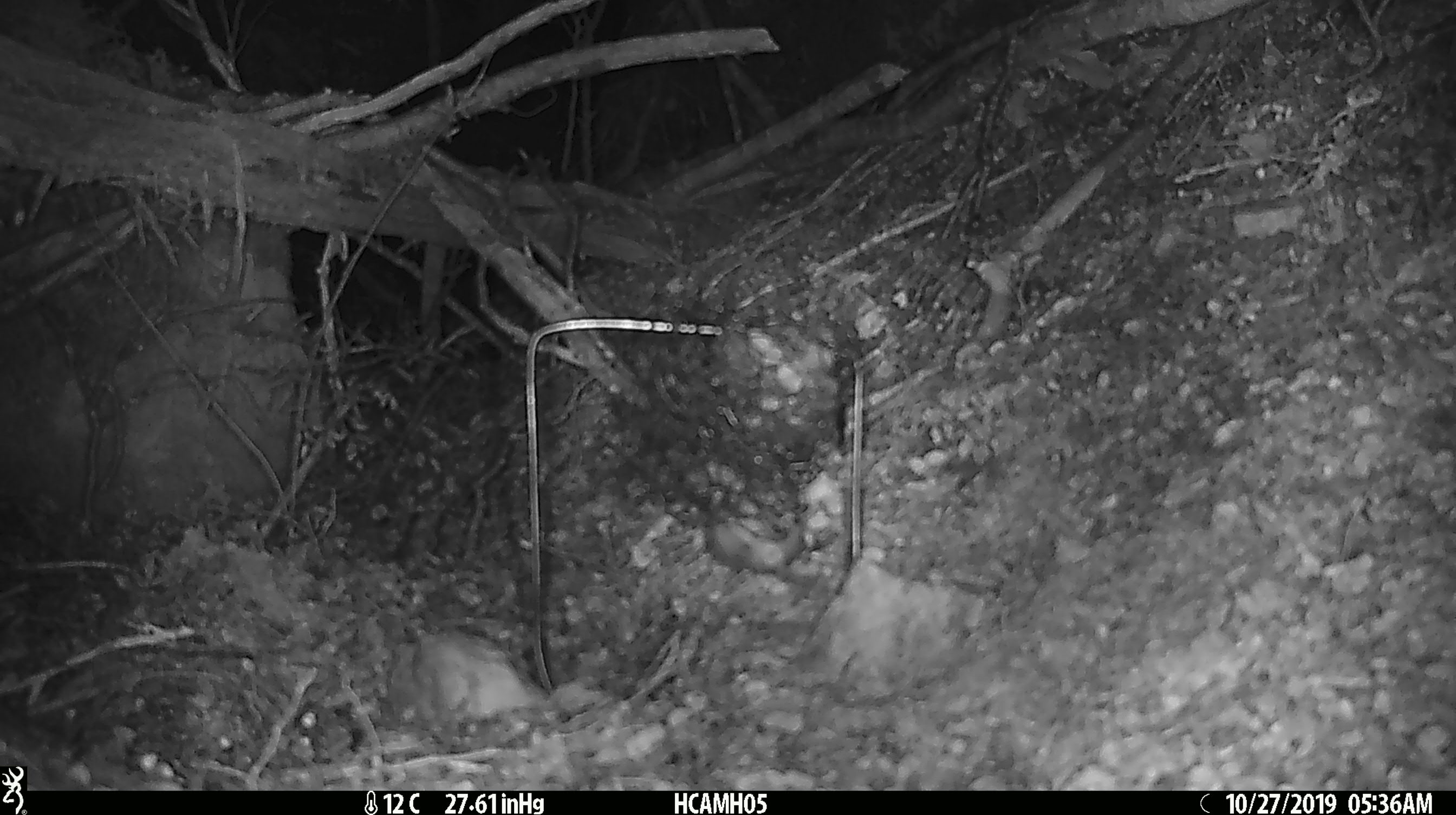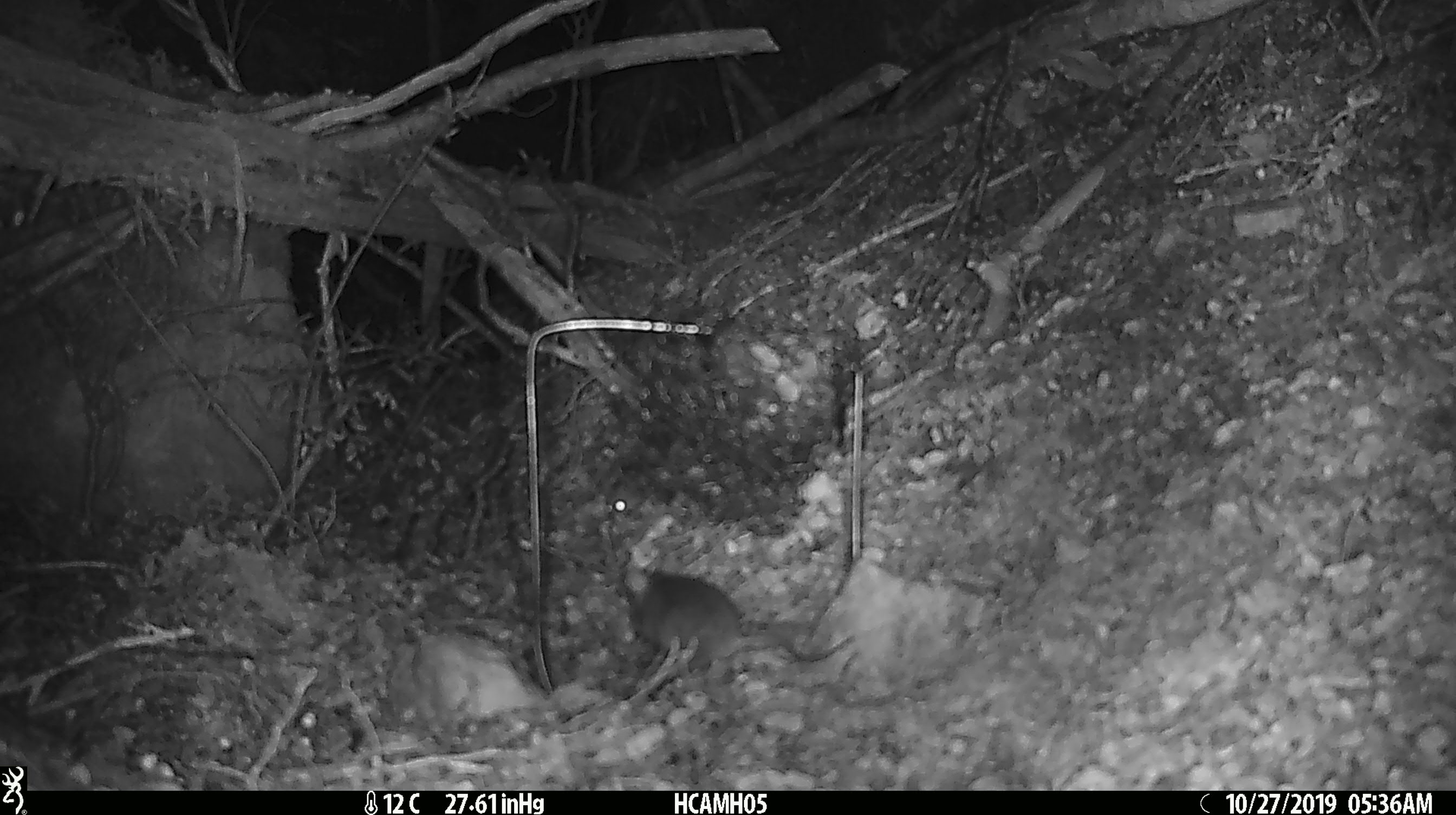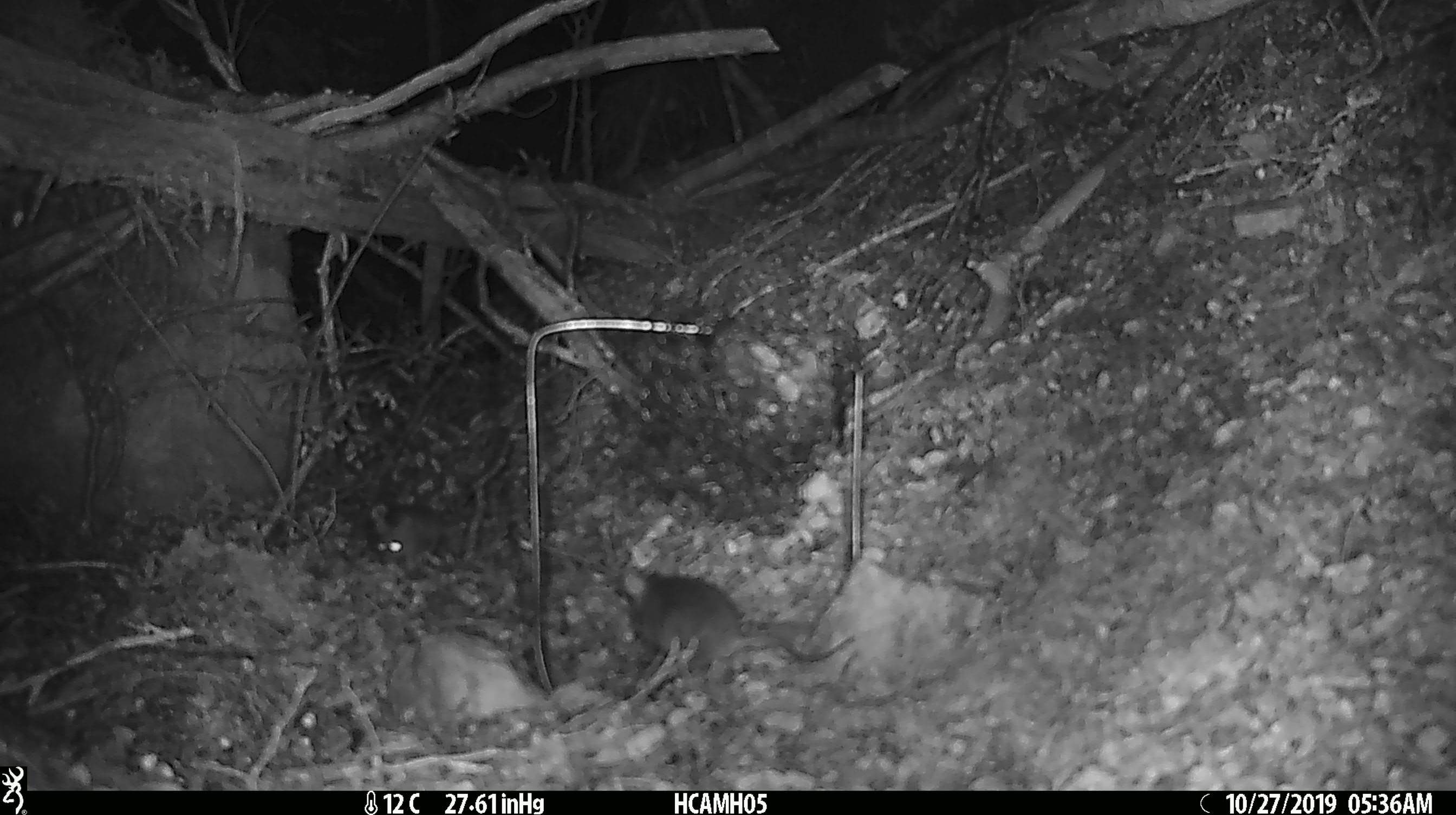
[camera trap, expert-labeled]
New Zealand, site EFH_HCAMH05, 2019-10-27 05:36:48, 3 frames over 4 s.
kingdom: Animalia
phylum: Chordata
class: Mammalia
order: Rodentia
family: Muridae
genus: Mus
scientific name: Mus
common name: mouse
Mouse (Mus).